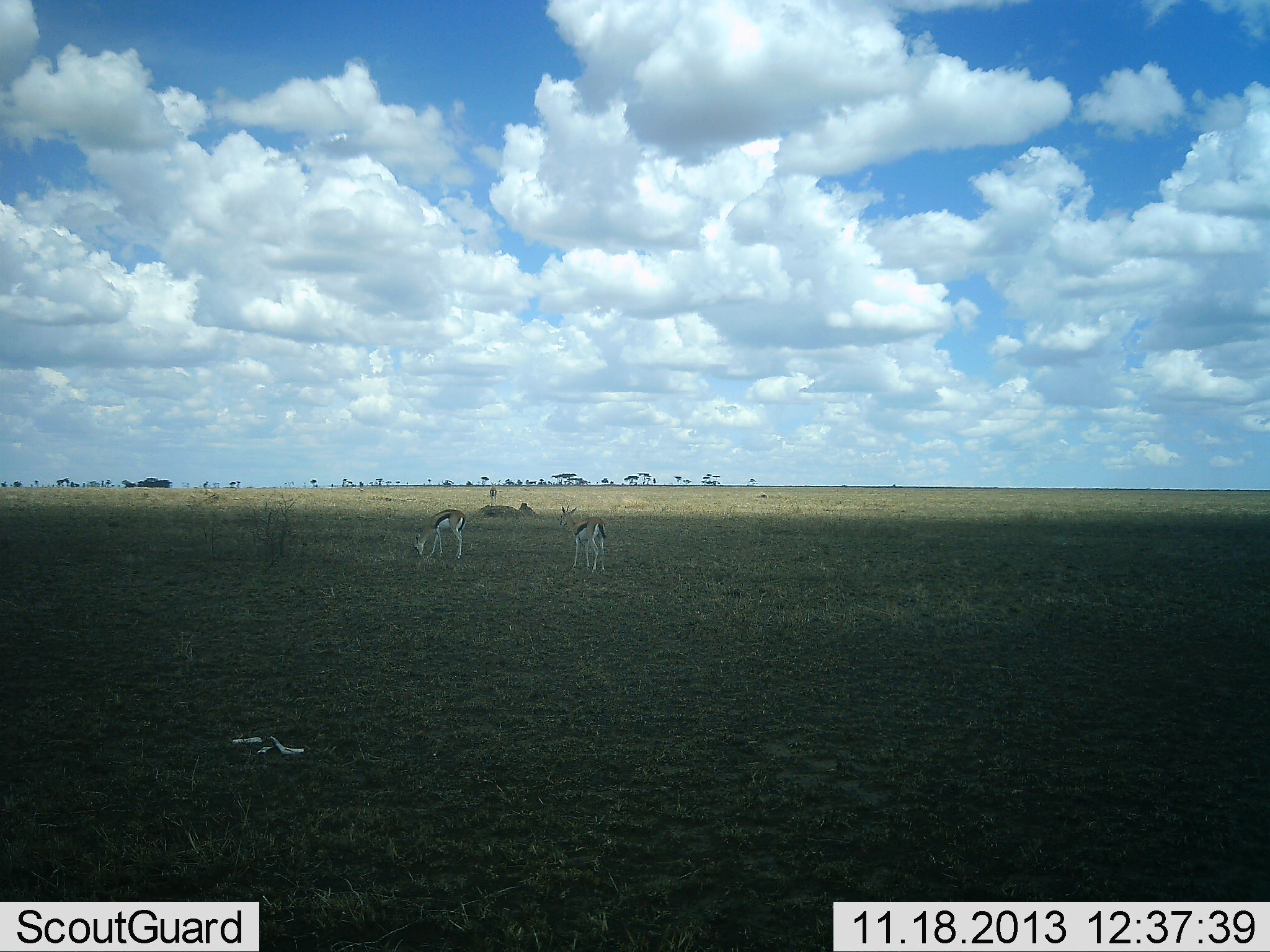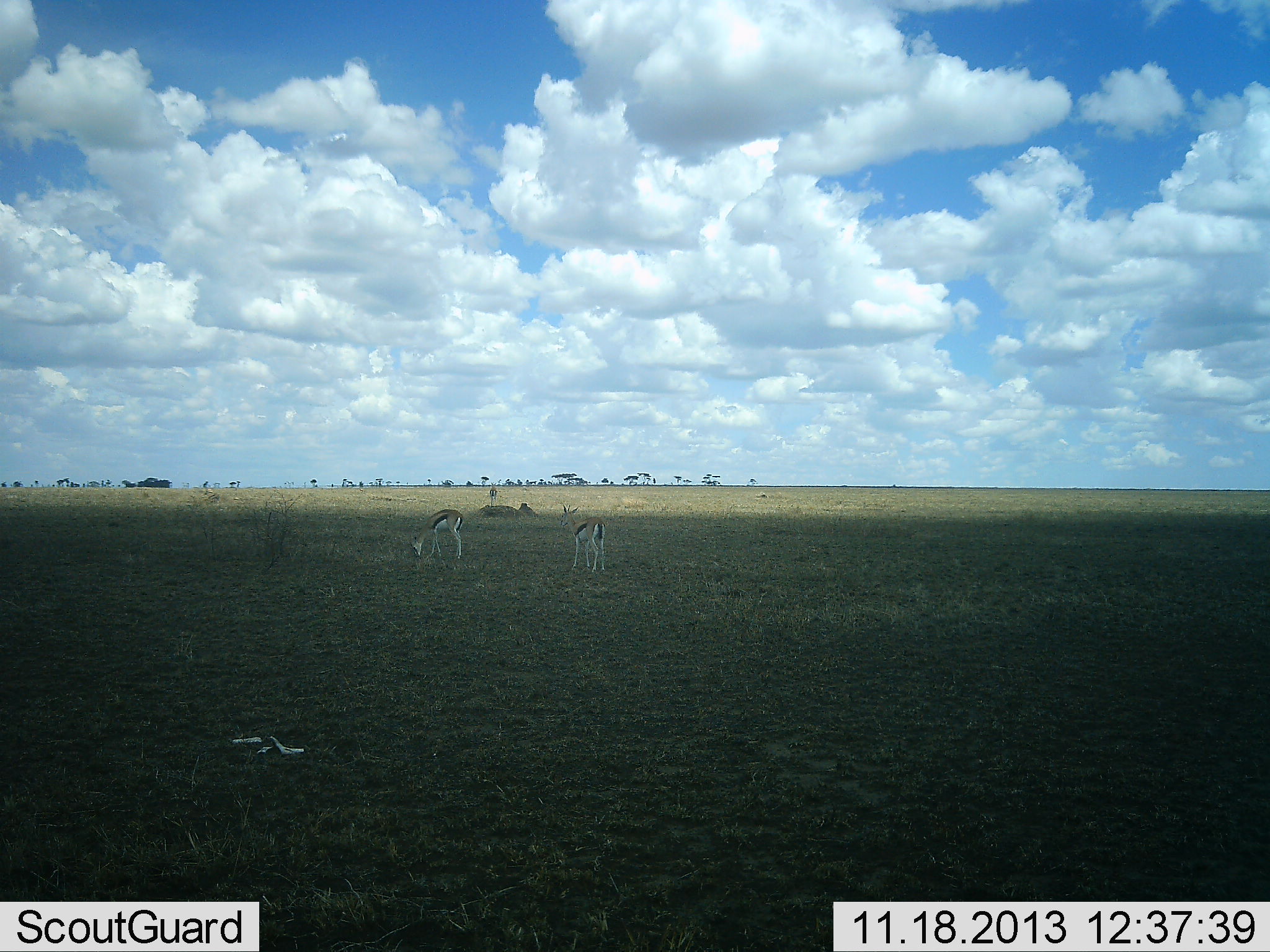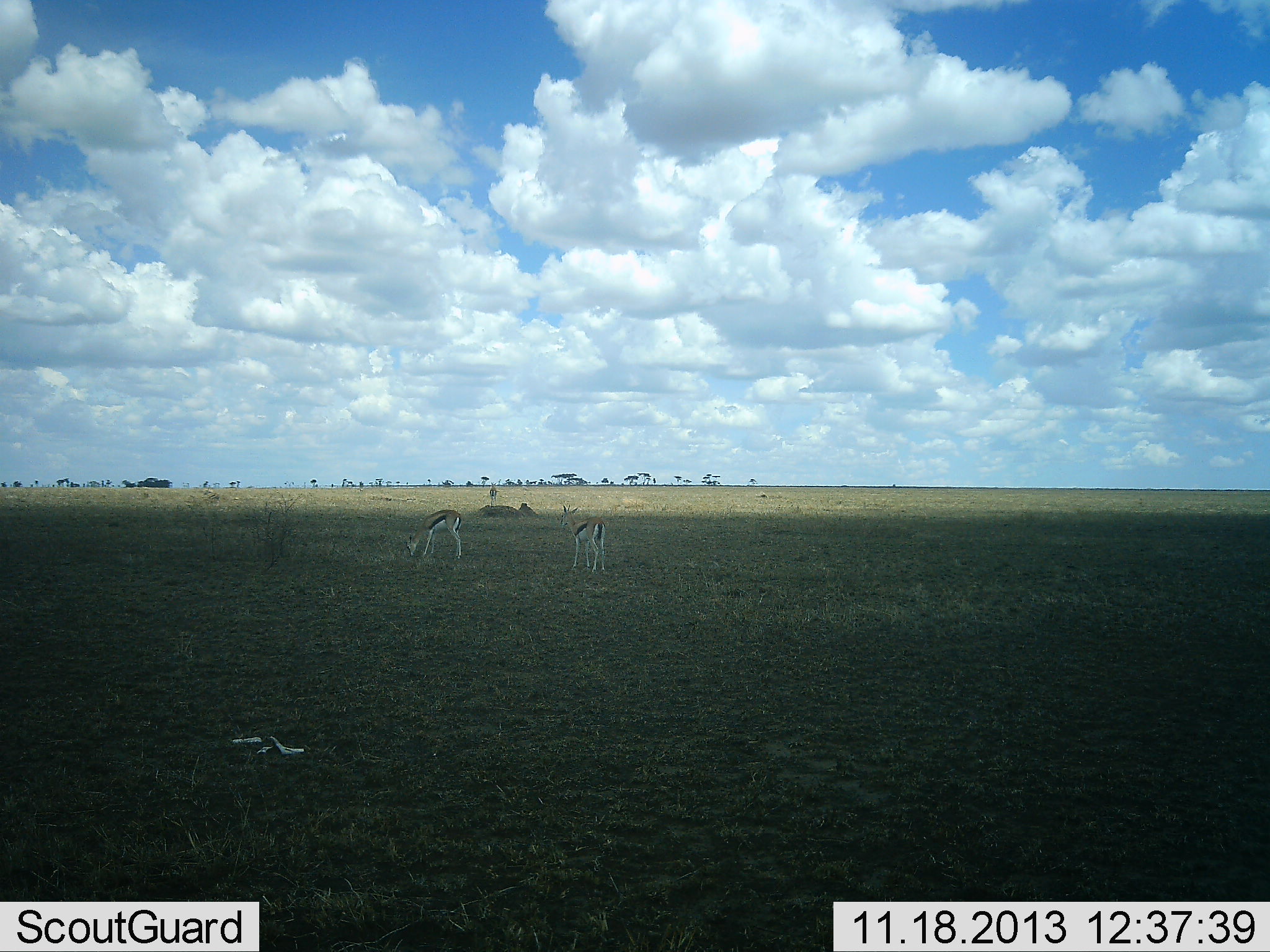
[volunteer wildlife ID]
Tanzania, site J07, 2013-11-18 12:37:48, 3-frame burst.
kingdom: Animalia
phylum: Chordata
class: Mammalia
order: Artiodactyla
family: Bovidae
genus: Eudorcas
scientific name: Eudorcas thomsonii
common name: thomson's gazelle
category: gazellethomsons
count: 2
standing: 90%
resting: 10%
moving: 0%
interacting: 10%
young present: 0%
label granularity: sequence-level